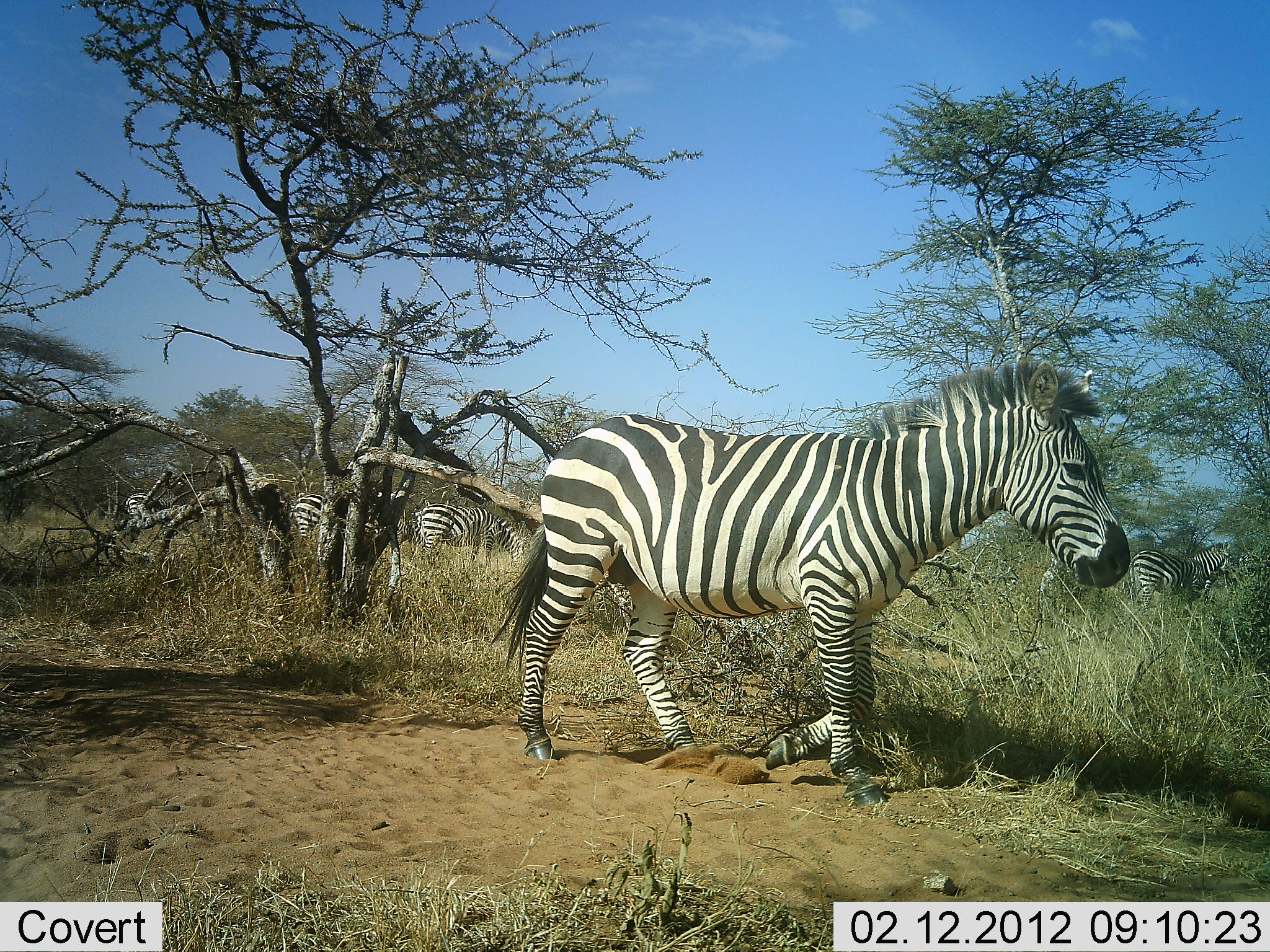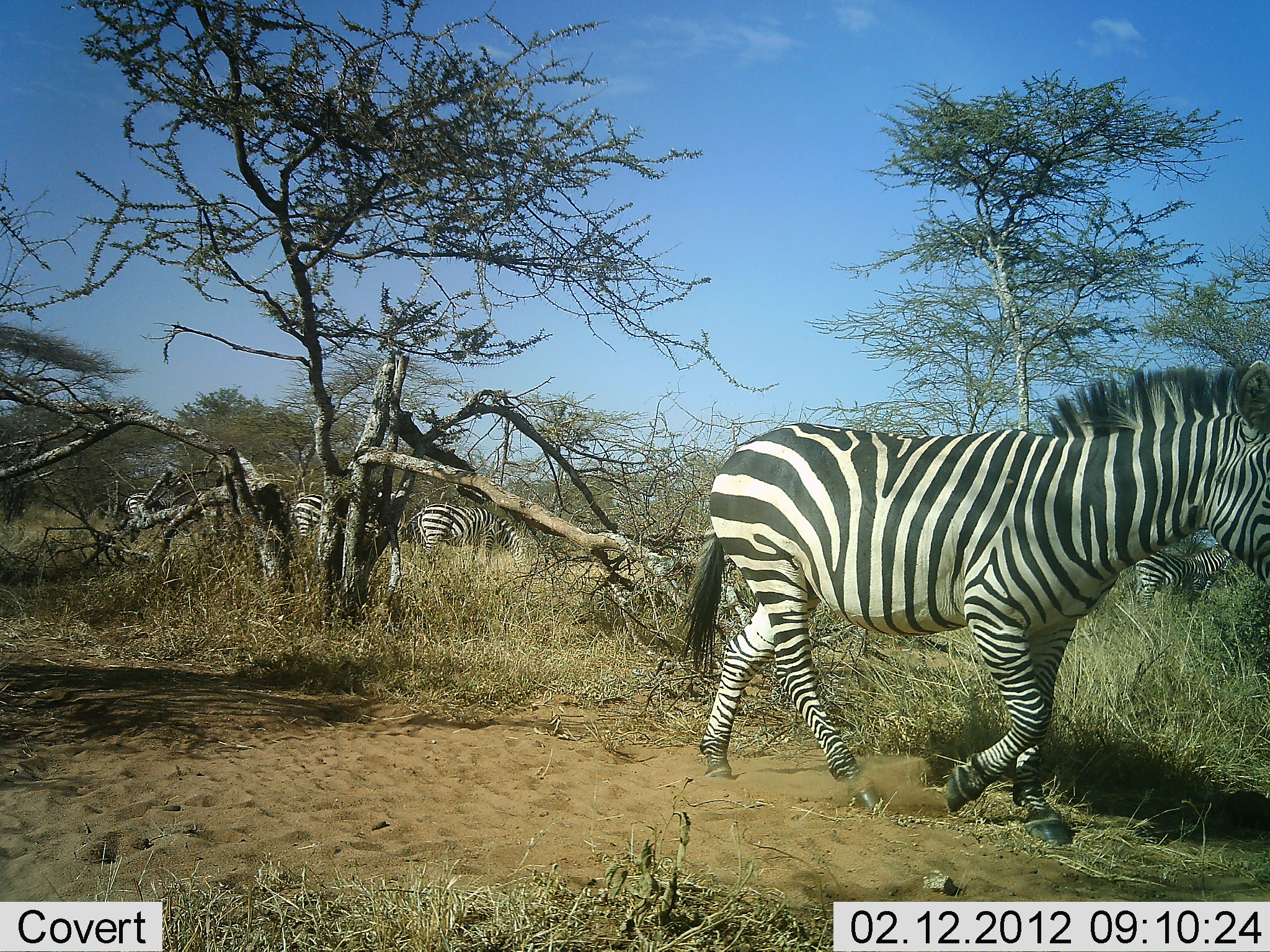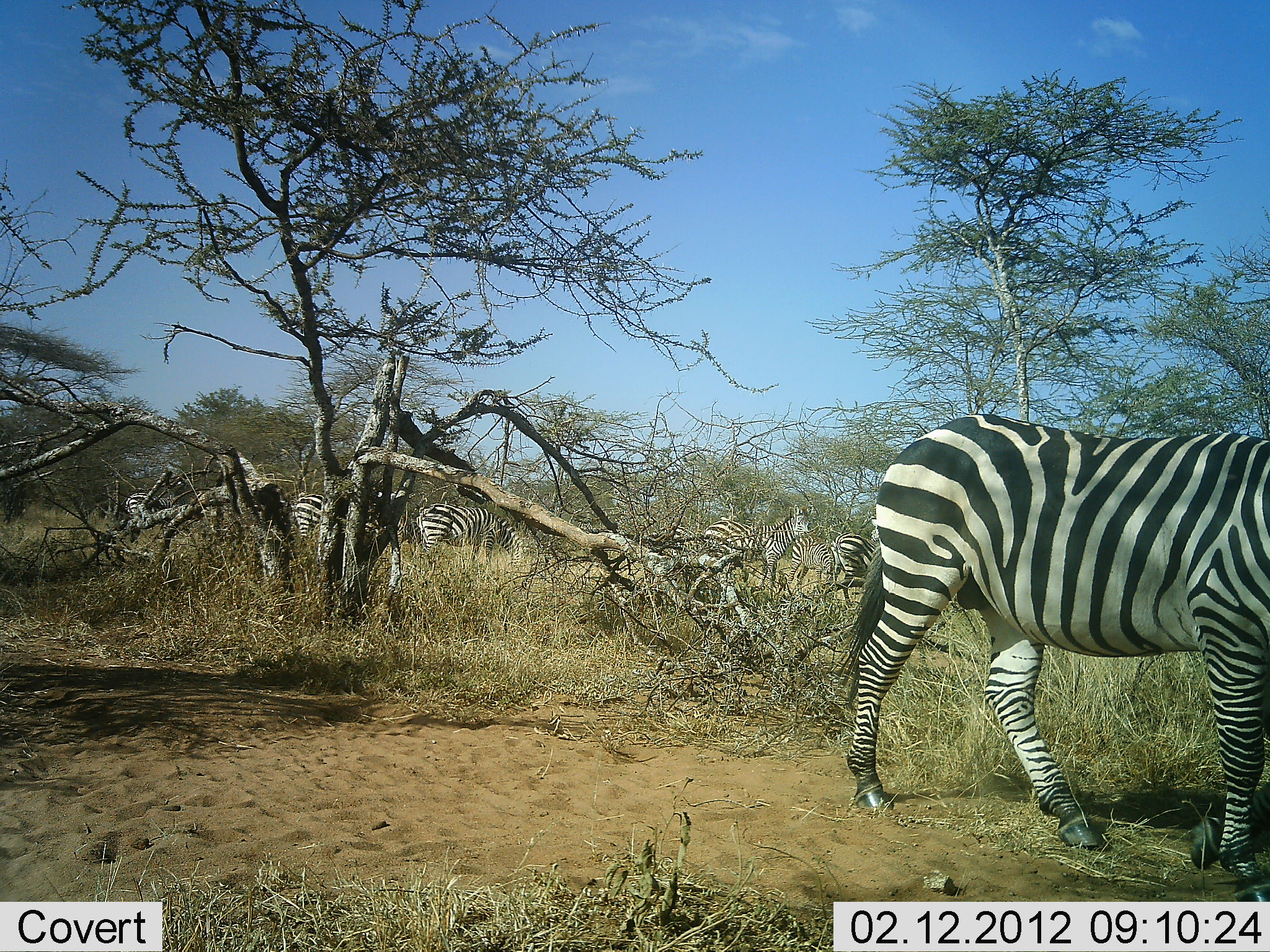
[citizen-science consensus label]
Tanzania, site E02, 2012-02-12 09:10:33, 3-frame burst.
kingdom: Animalia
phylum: Chordata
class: Mammalia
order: Perissodactyla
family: Equidae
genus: Equus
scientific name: Equus quagga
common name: plains zebra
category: zebra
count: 7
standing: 69%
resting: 0%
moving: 100%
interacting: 0%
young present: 0%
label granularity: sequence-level